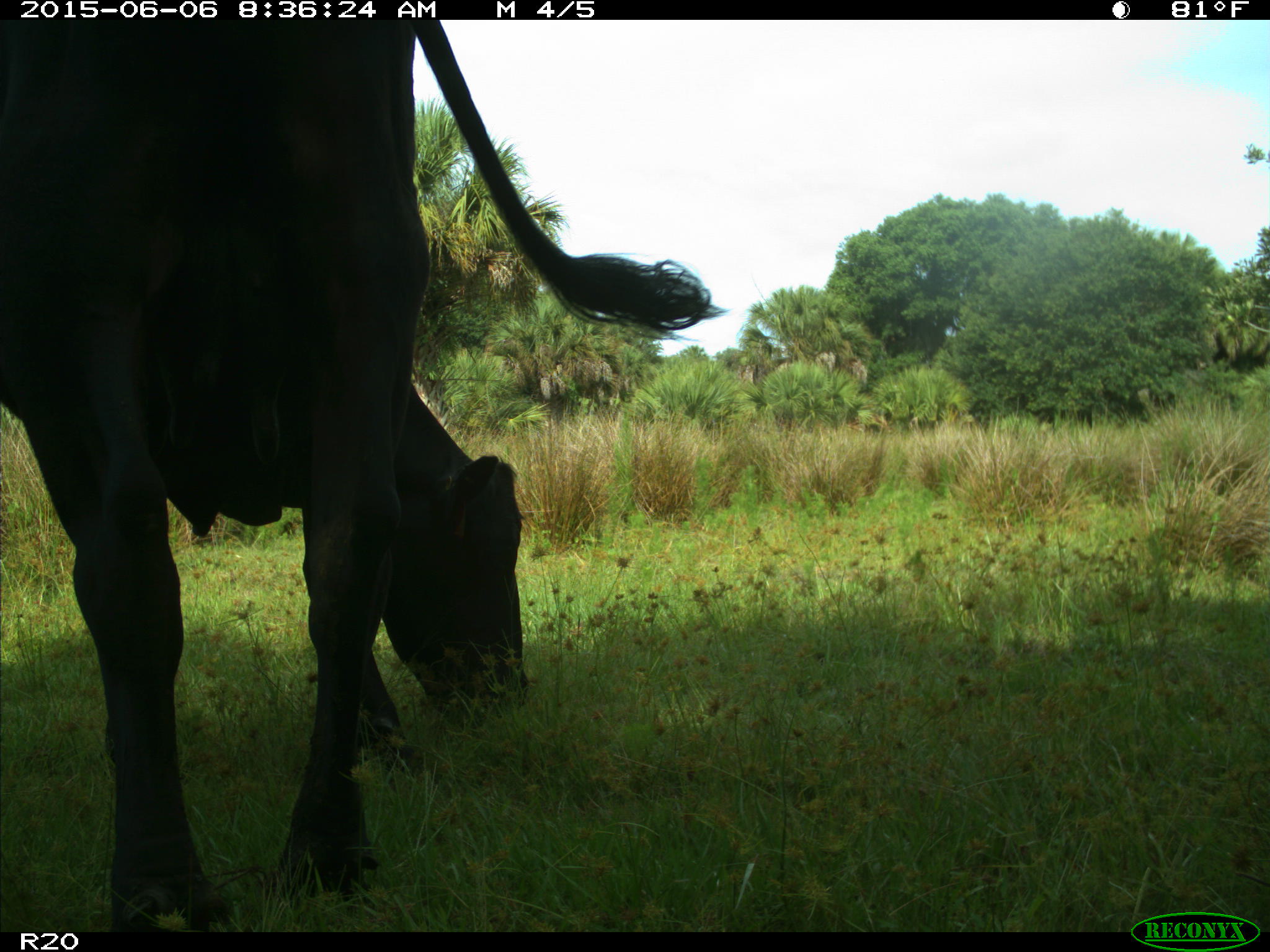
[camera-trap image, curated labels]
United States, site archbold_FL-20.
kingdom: Animalia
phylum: Chordata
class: Mammalia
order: Artiodactyla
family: Bovidae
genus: Bos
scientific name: Bos taurus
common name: domestic cow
Bos taurus (domestic cow).